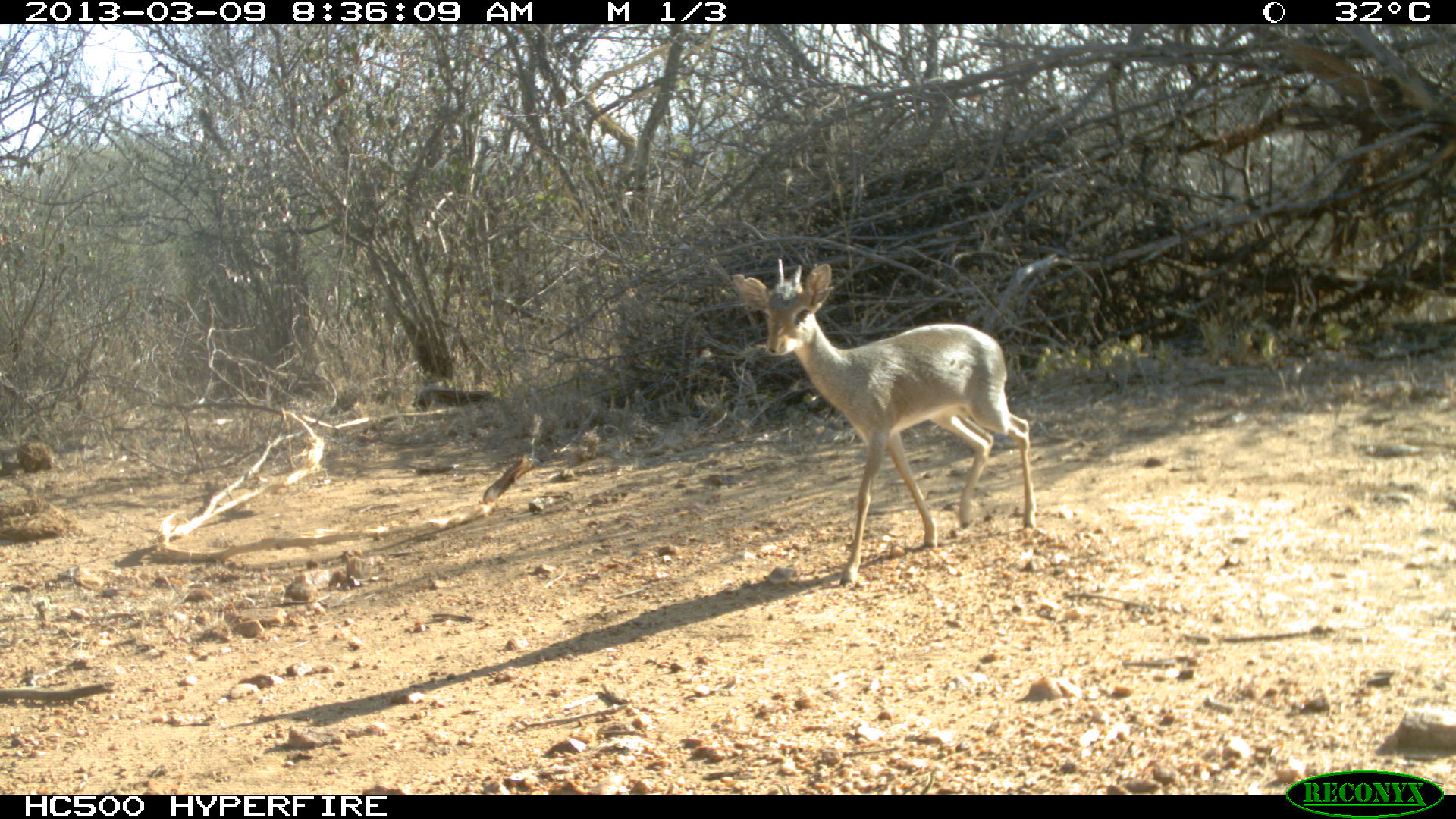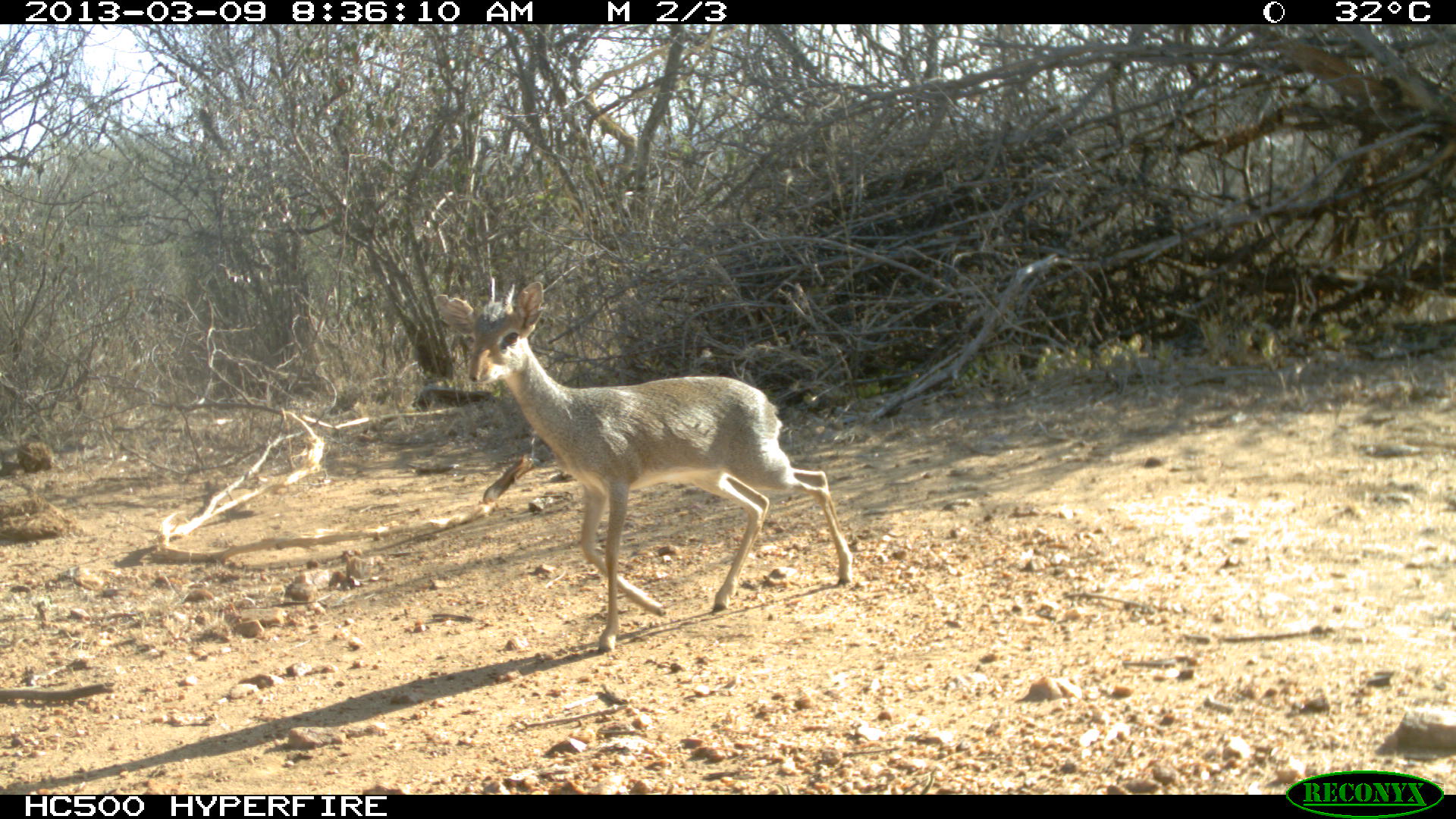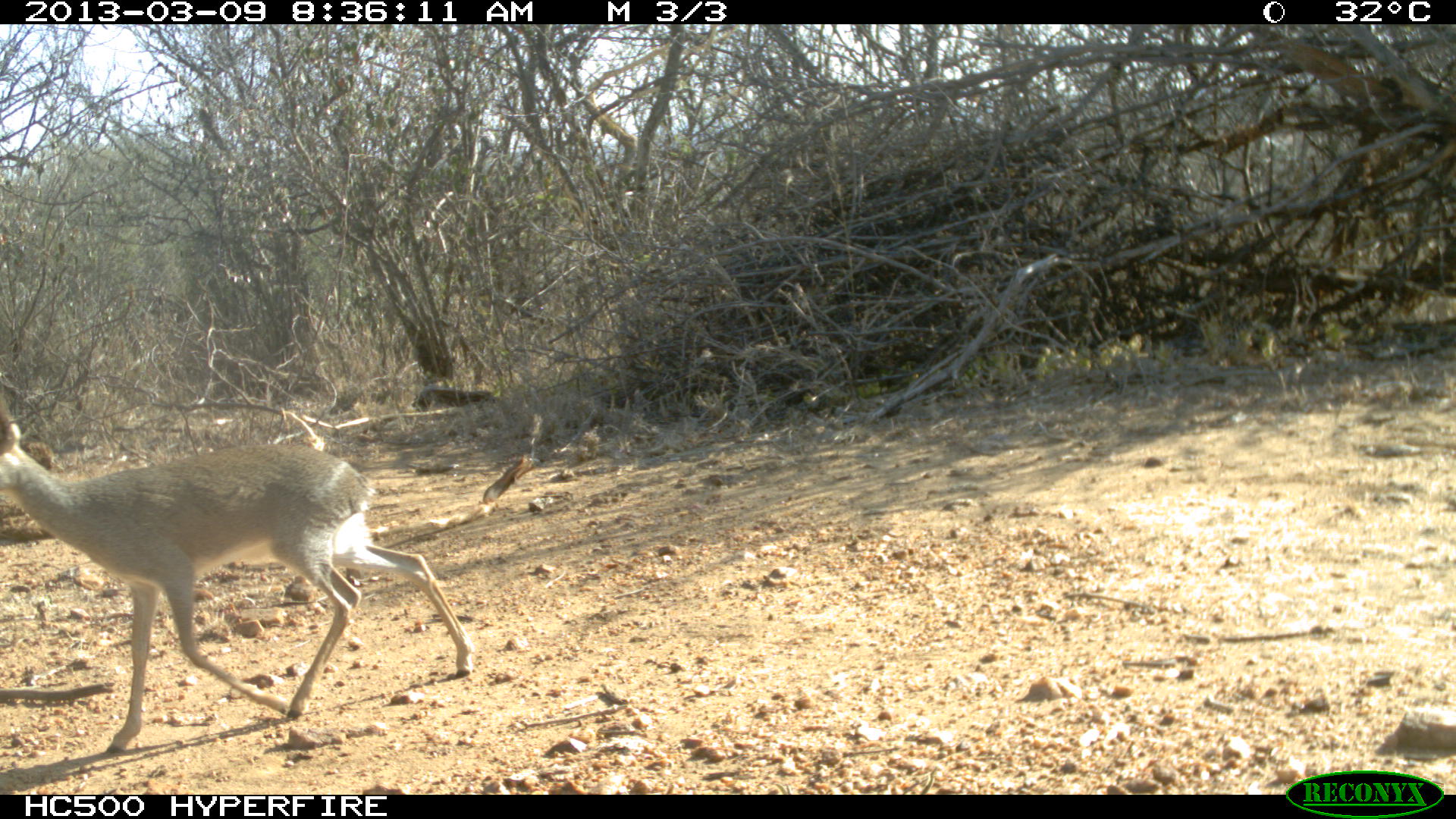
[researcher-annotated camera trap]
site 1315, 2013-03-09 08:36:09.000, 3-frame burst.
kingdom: Animalia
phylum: Chordata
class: Mammalia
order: Artiodactyla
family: Bovidae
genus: Madoqua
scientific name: Madoqua guentheri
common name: günther's dik-dik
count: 1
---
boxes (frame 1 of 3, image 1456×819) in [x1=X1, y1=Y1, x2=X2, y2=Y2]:
madoqua guentheri: [x1=732, y1=259, x2=1035, y2=587]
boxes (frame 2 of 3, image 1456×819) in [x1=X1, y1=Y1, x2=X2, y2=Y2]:
madoqua guentheri: [x1=431, y1=281, x2=855, y2=657]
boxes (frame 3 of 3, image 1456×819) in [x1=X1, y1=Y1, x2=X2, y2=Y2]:
madoqua guentheri: [x1=1, y1=402, x2=474, y2=762]